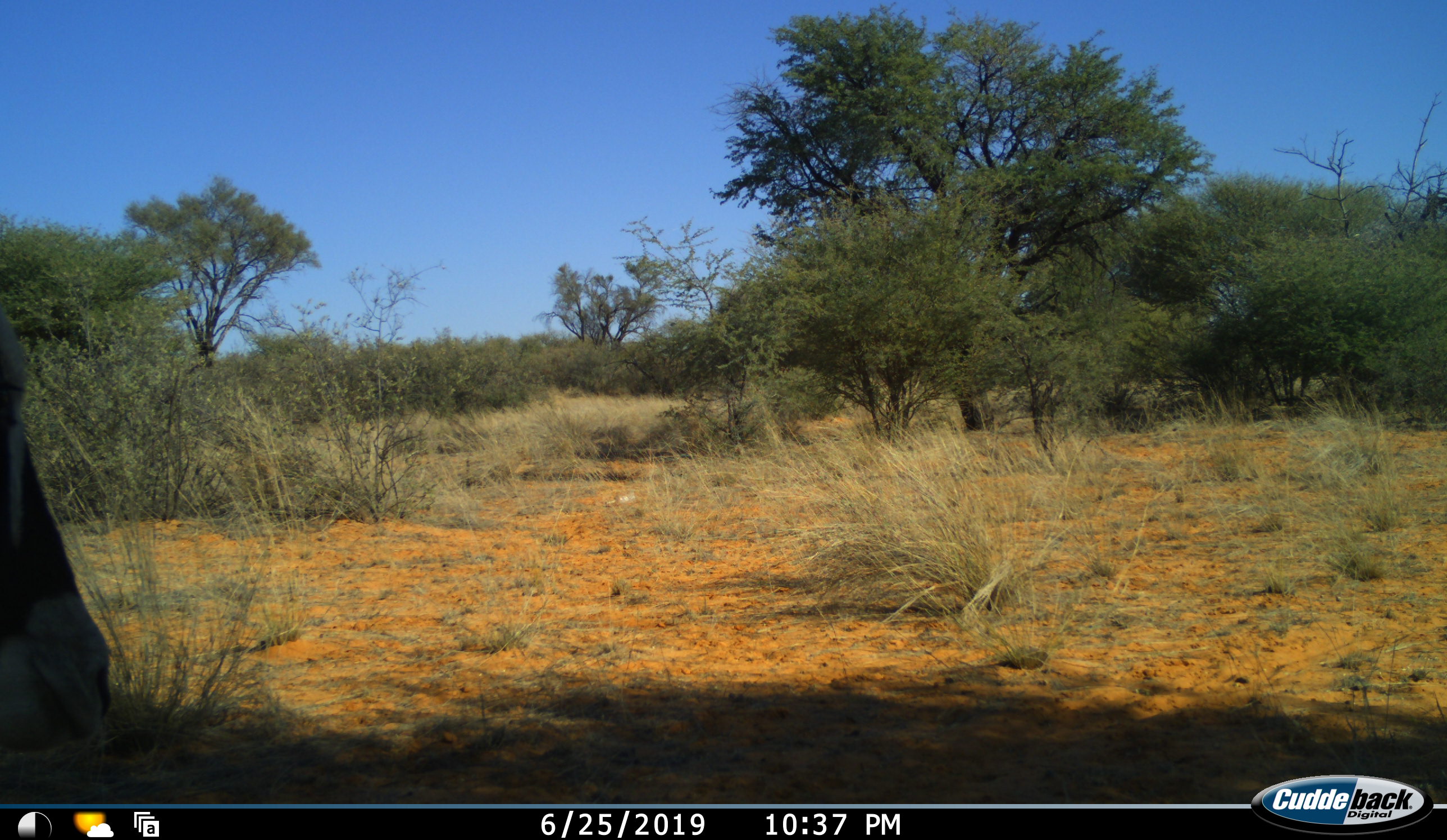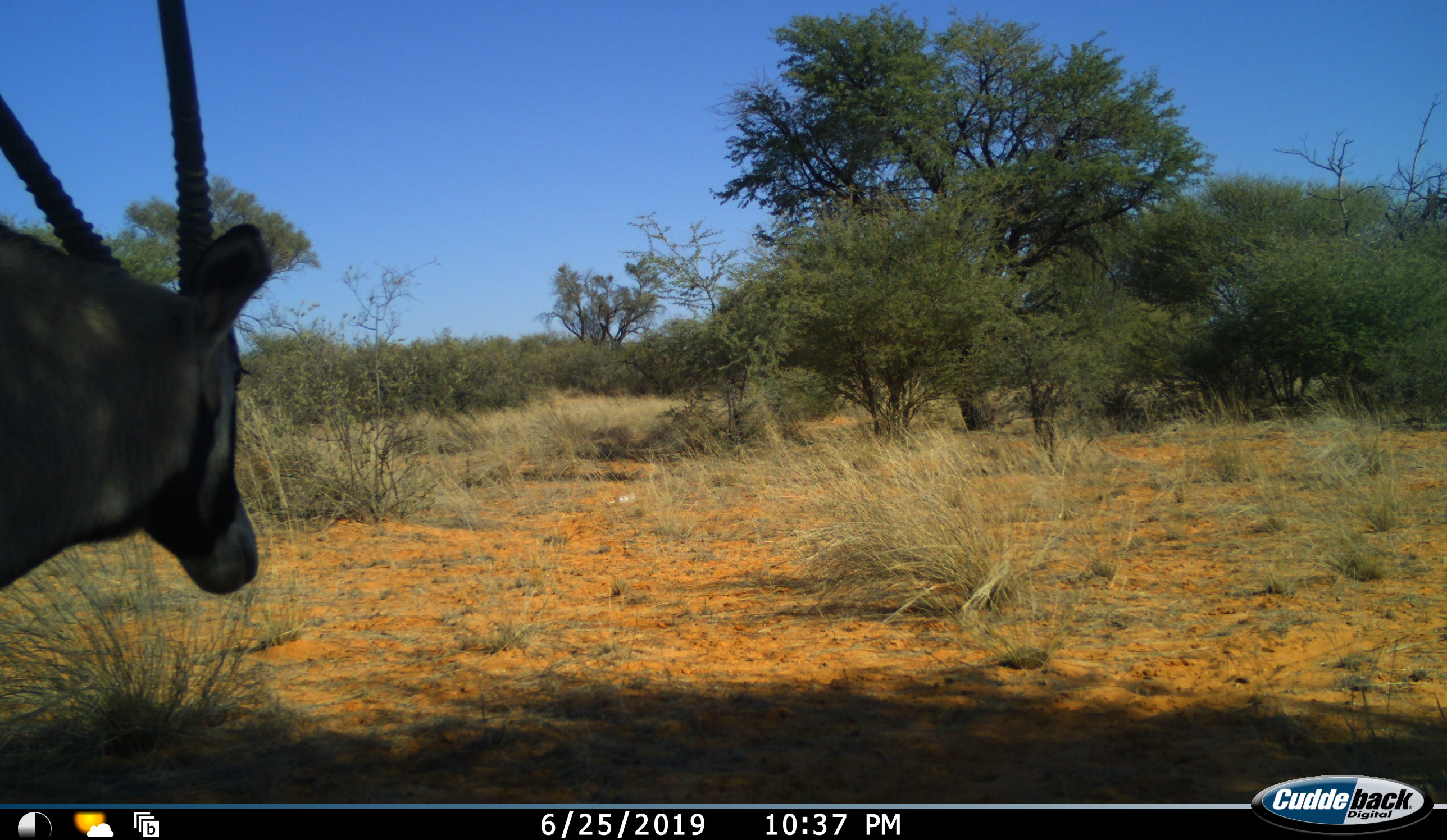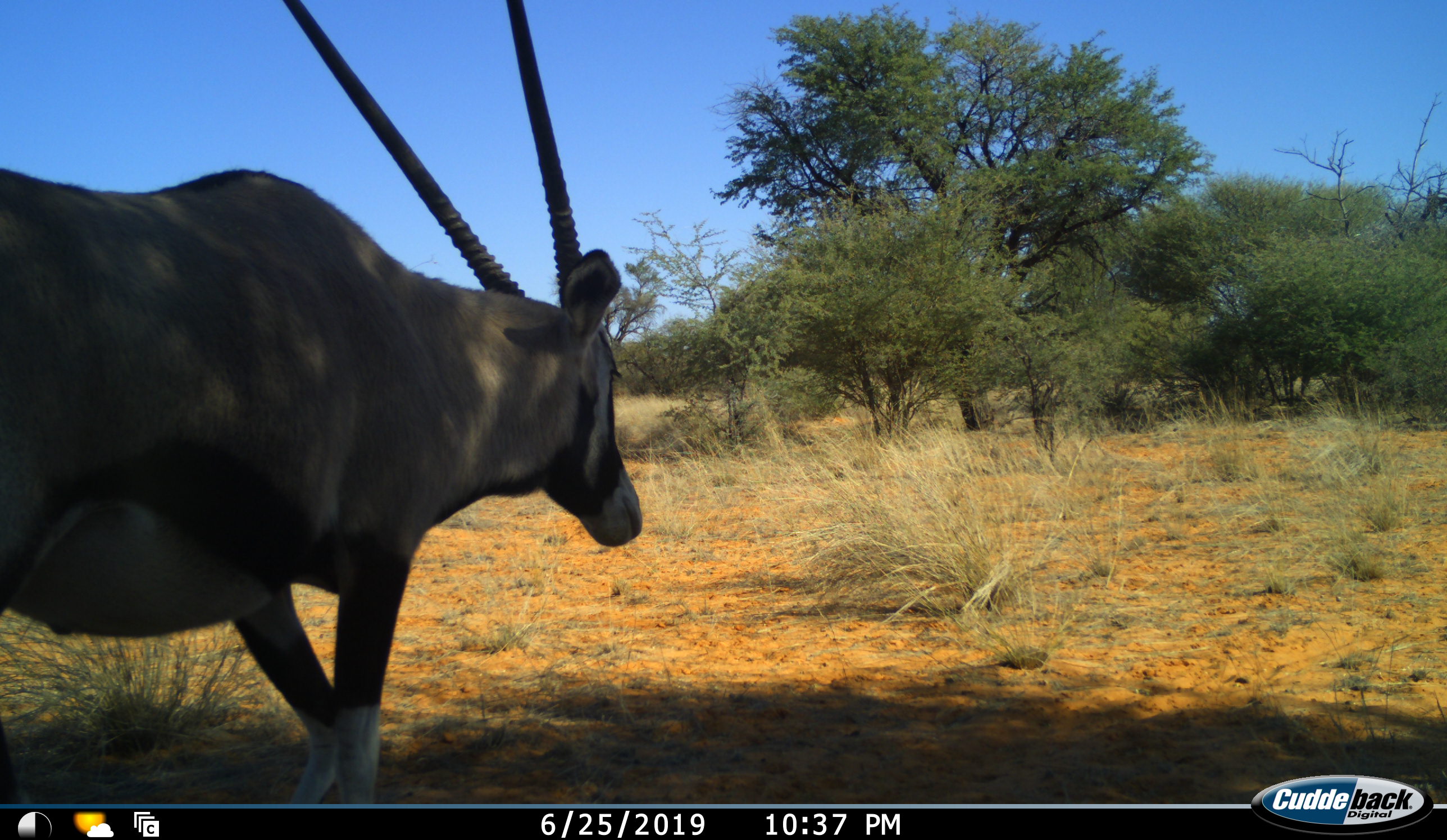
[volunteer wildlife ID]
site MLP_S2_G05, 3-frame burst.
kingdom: Animalia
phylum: Chordata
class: Mammalia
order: Artiodactyla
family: Bovidae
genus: Oryx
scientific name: Oryx gazella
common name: gemsbok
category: oryx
Oryx (gemsbok) (Oryx gazella), count 1. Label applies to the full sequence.